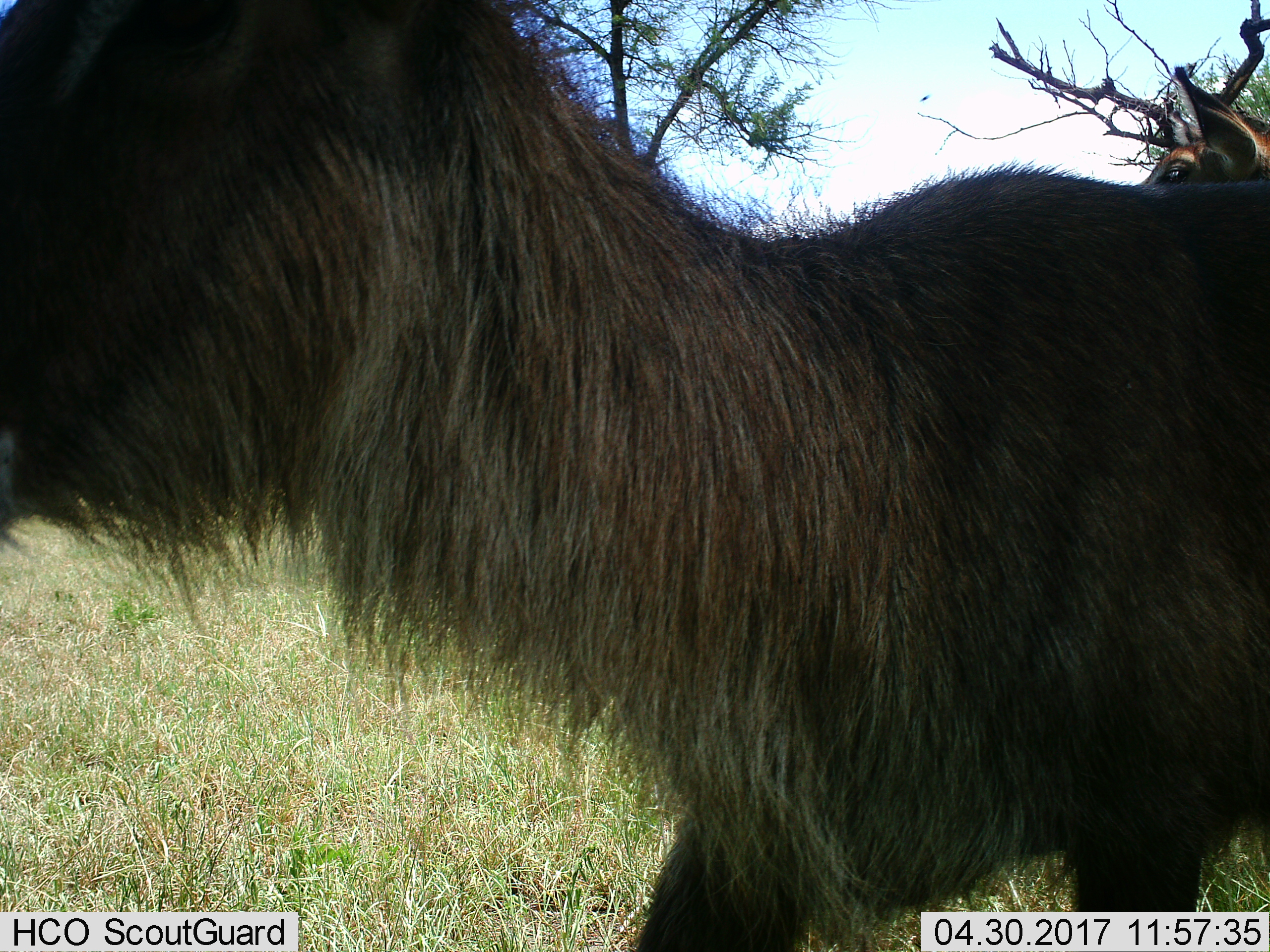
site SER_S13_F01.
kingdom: Animalia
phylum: Chordata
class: Mammalia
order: Artiodactyla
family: Bovidae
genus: Kobus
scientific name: Kobus ellipsiprymnus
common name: waterbuck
Waterbuck (Kobus ellipsiprymnus), count 2. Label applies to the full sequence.